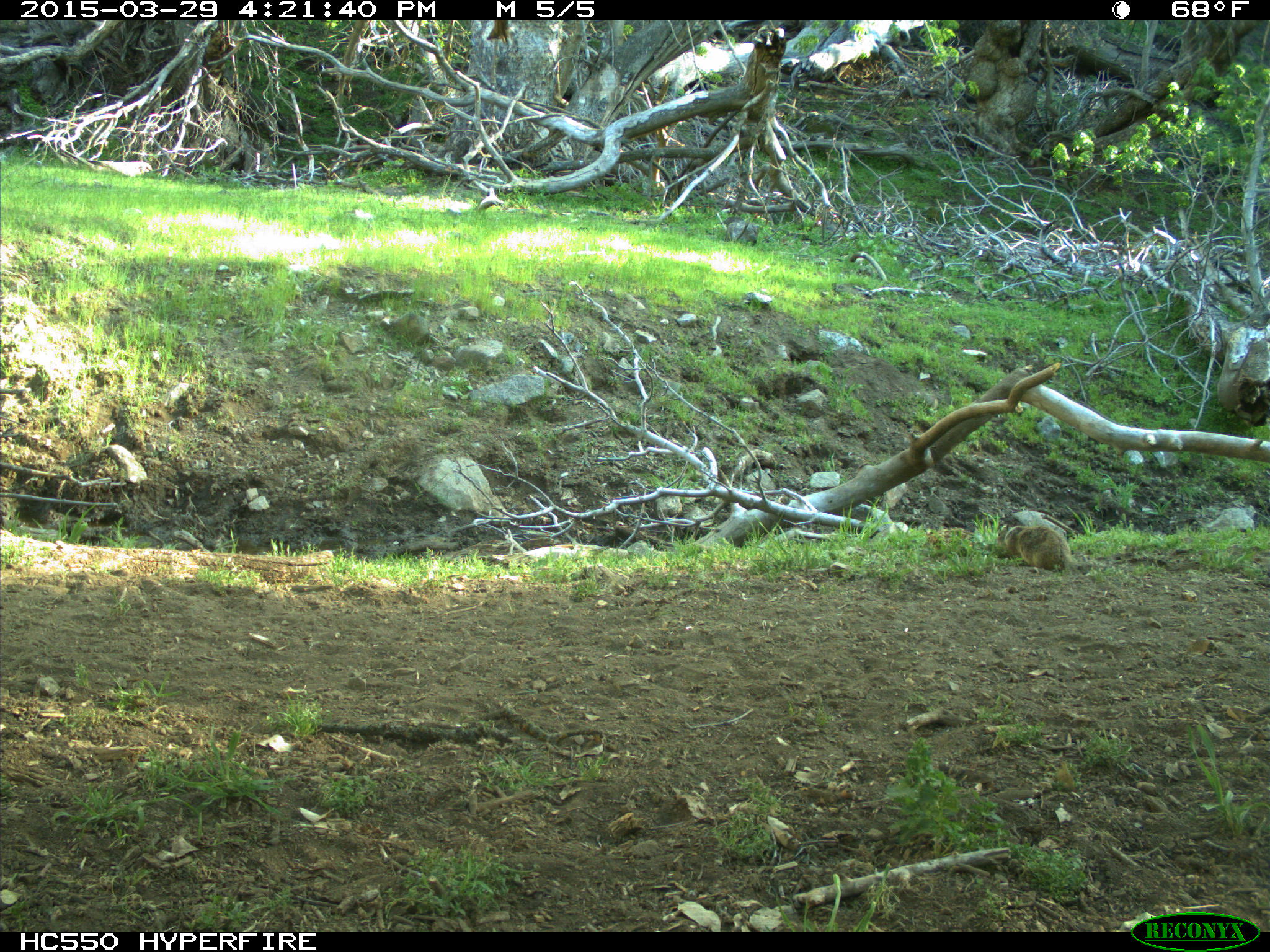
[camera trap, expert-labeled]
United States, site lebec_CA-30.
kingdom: Animalia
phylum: Chordata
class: Mammalia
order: Rodentia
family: Sciuridae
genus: Otospermophilus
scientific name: Otospermophilus beecheyi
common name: california ground squirrel